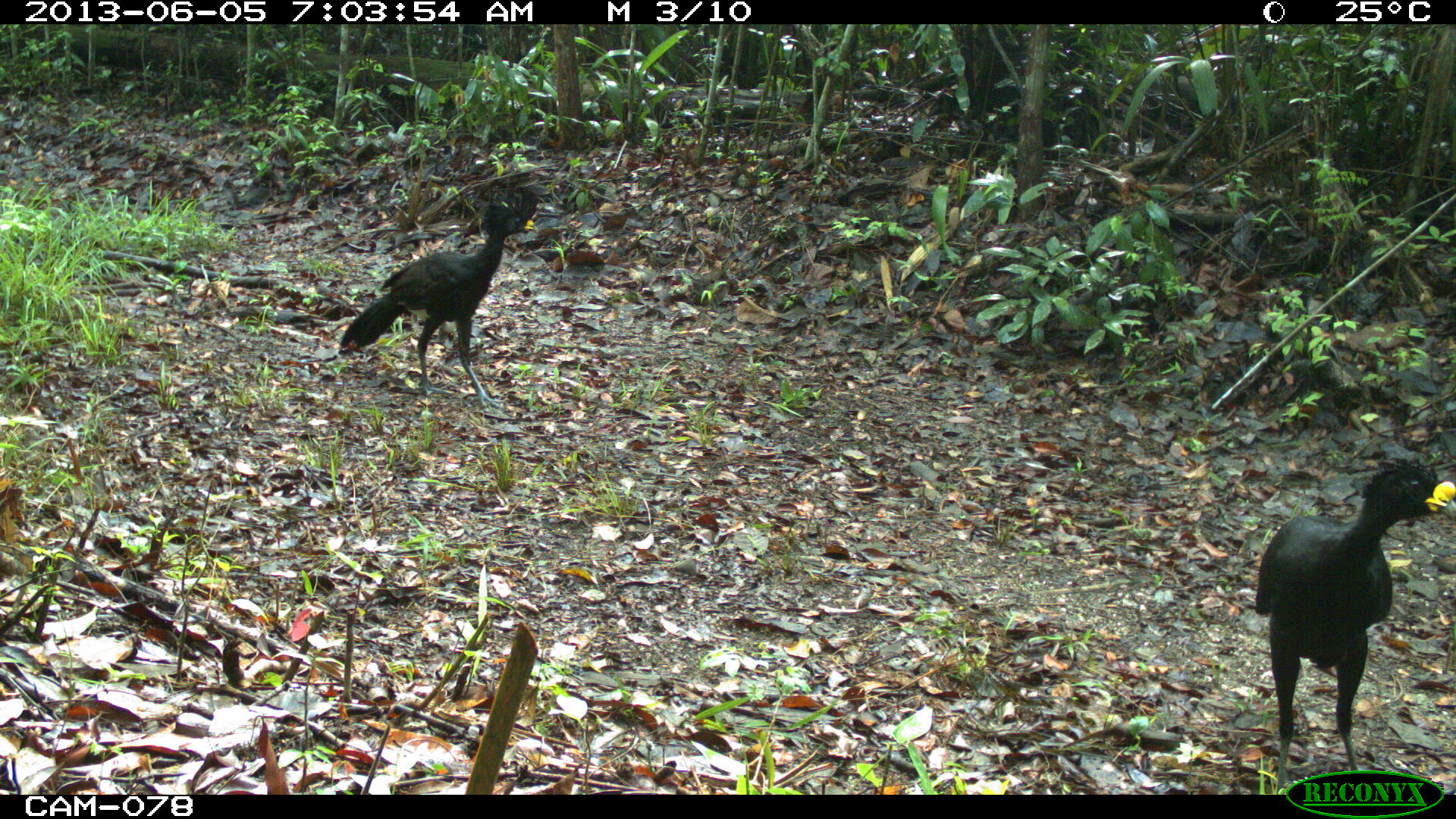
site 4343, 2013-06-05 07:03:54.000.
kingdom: Animalia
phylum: Chordata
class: Aves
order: Galliformes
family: Cracidae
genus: Crax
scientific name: Crax rubra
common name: great curassow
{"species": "Crax rubra (great curassow)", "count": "3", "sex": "male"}